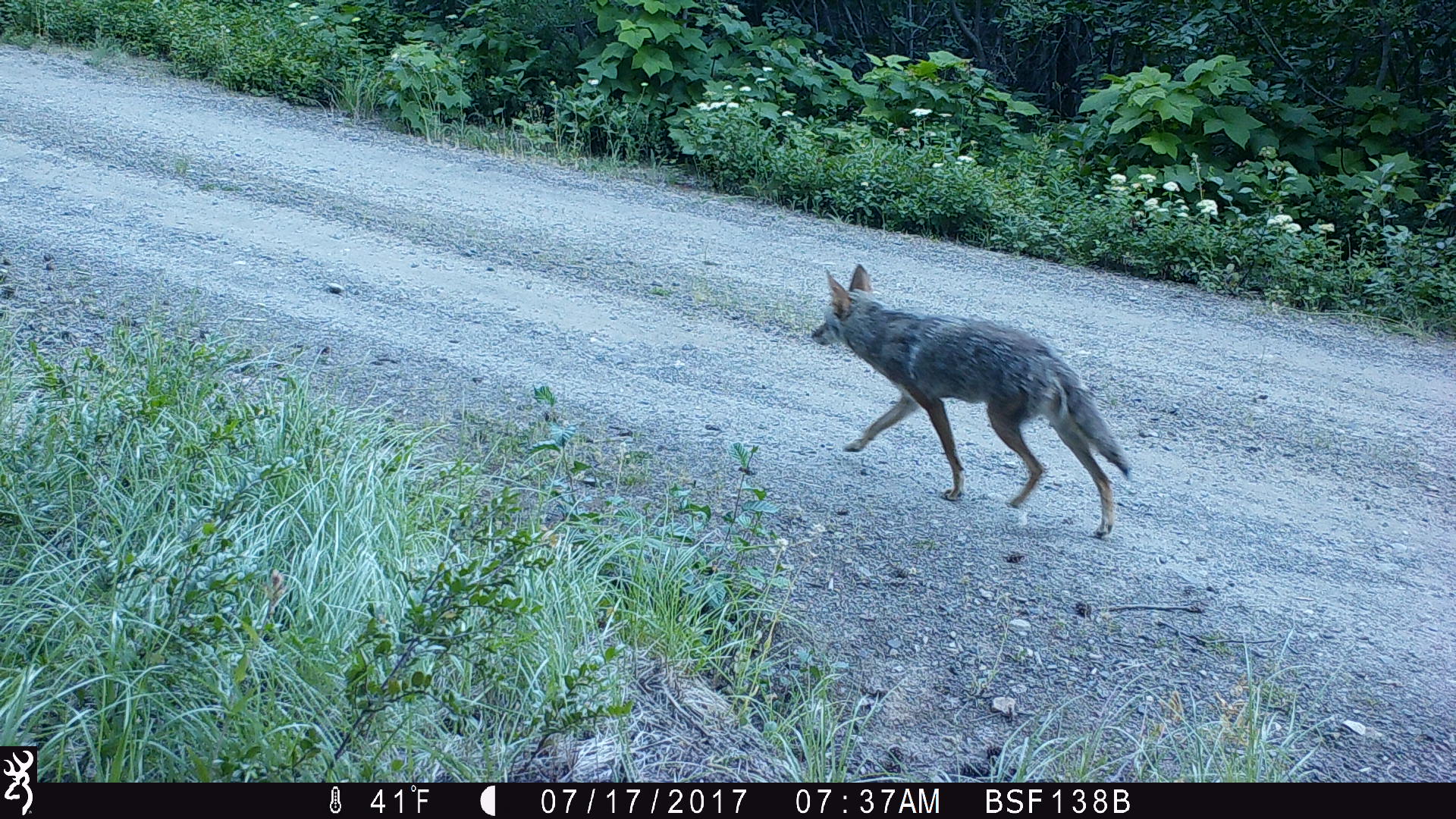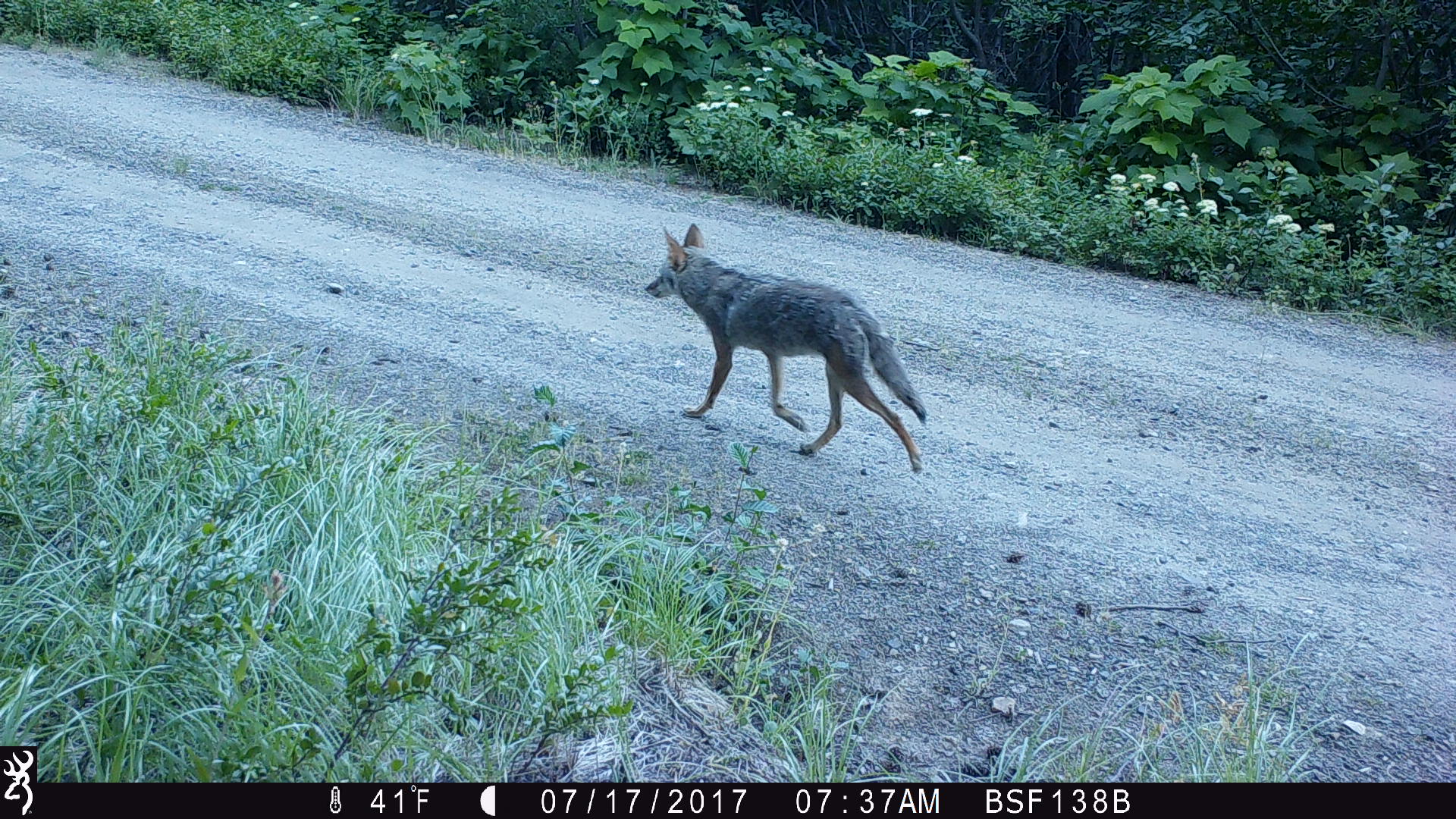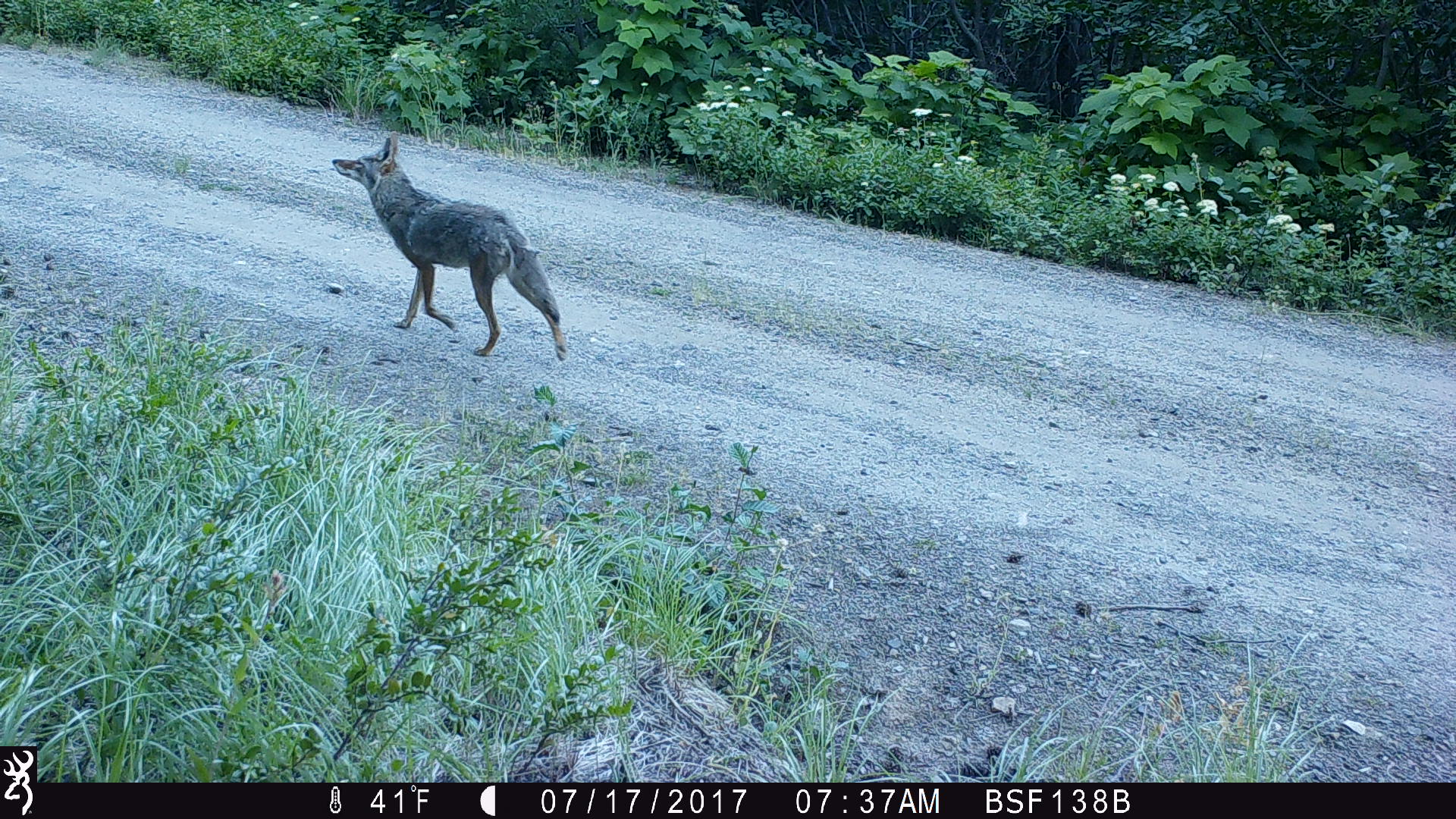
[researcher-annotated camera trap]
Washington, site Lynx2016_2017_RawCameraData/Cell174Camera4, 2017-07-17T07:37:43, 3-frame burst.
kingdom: Animalia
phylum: Chordata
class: Mammalia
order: Carnivora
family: Canidae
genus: Canis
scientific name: Canis latrans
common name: coyote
Canis latrans (coyote). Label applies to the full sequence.